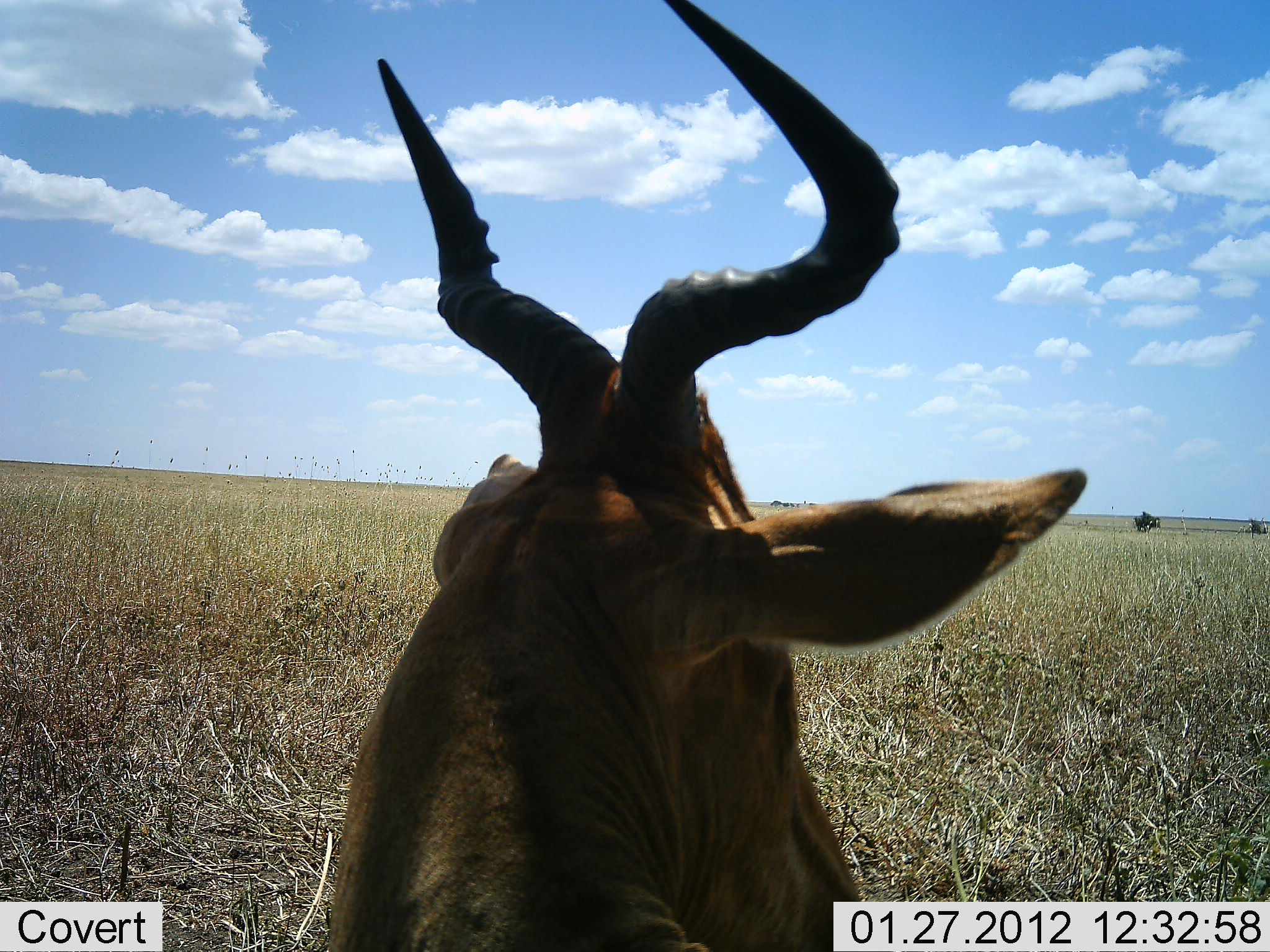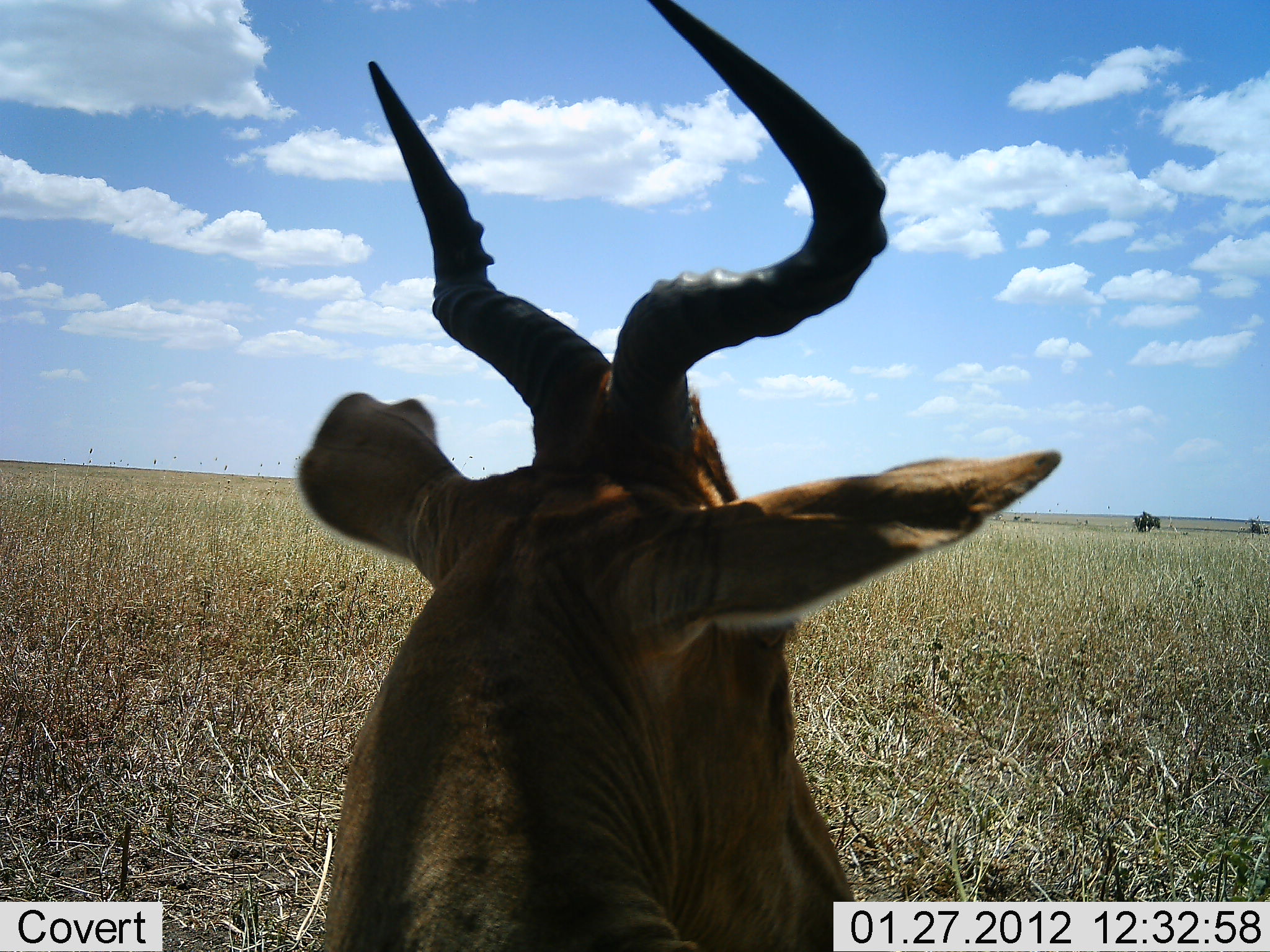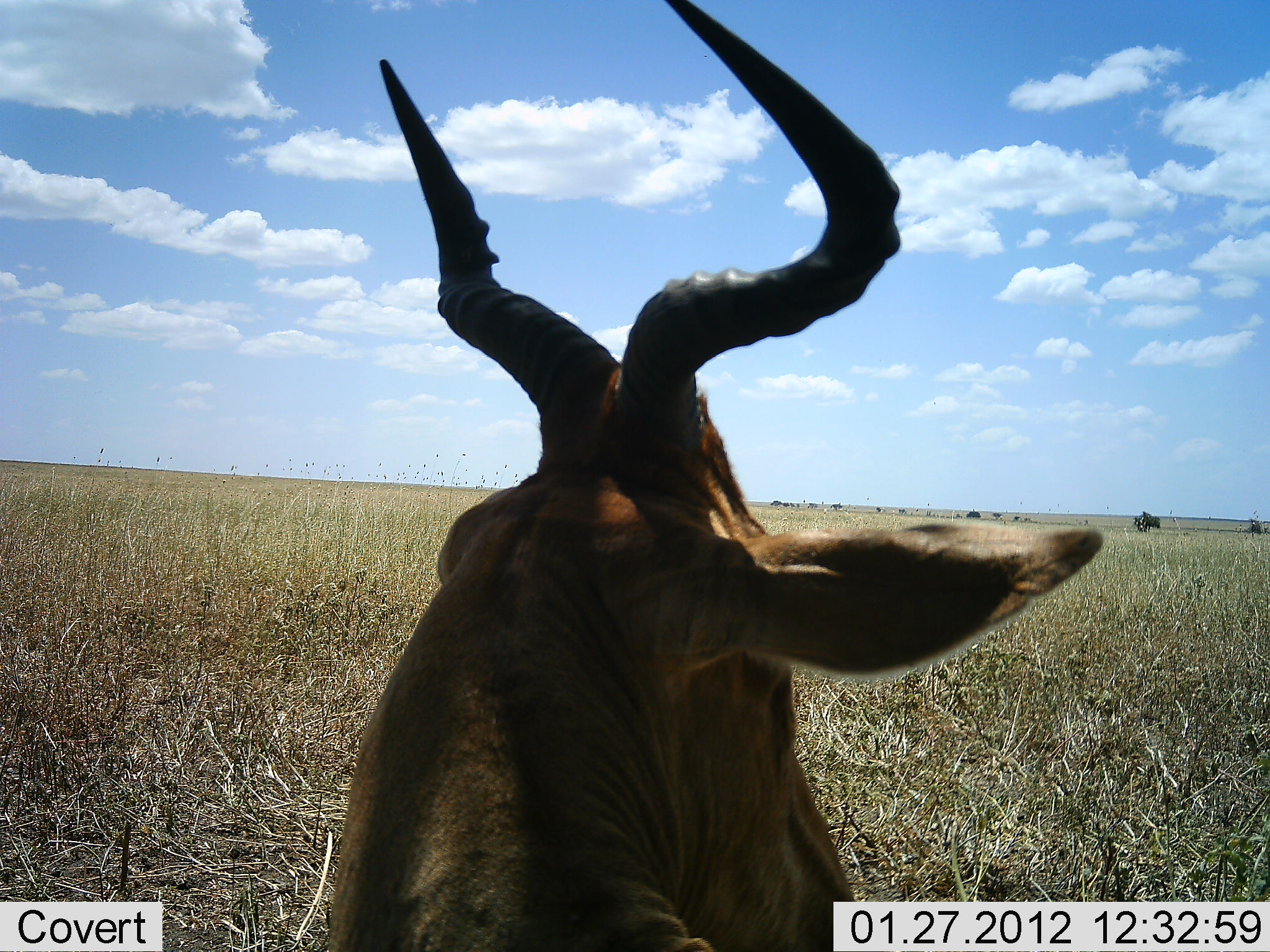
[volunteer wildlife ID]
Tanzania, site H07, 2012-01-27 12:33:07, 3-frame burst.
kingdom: Animalia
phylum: Chordata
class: Mammalia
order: Artiodactyla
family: Bovidae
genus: Alcelaphus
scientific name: Alcelaphus buselaphus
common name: hartebeest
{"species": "hartebeest (Alcelaphus buselaphus)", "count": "1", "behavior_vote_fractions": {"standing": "64%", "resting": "36%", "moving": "0%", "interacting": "0%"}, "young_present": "0%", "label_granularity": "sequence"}